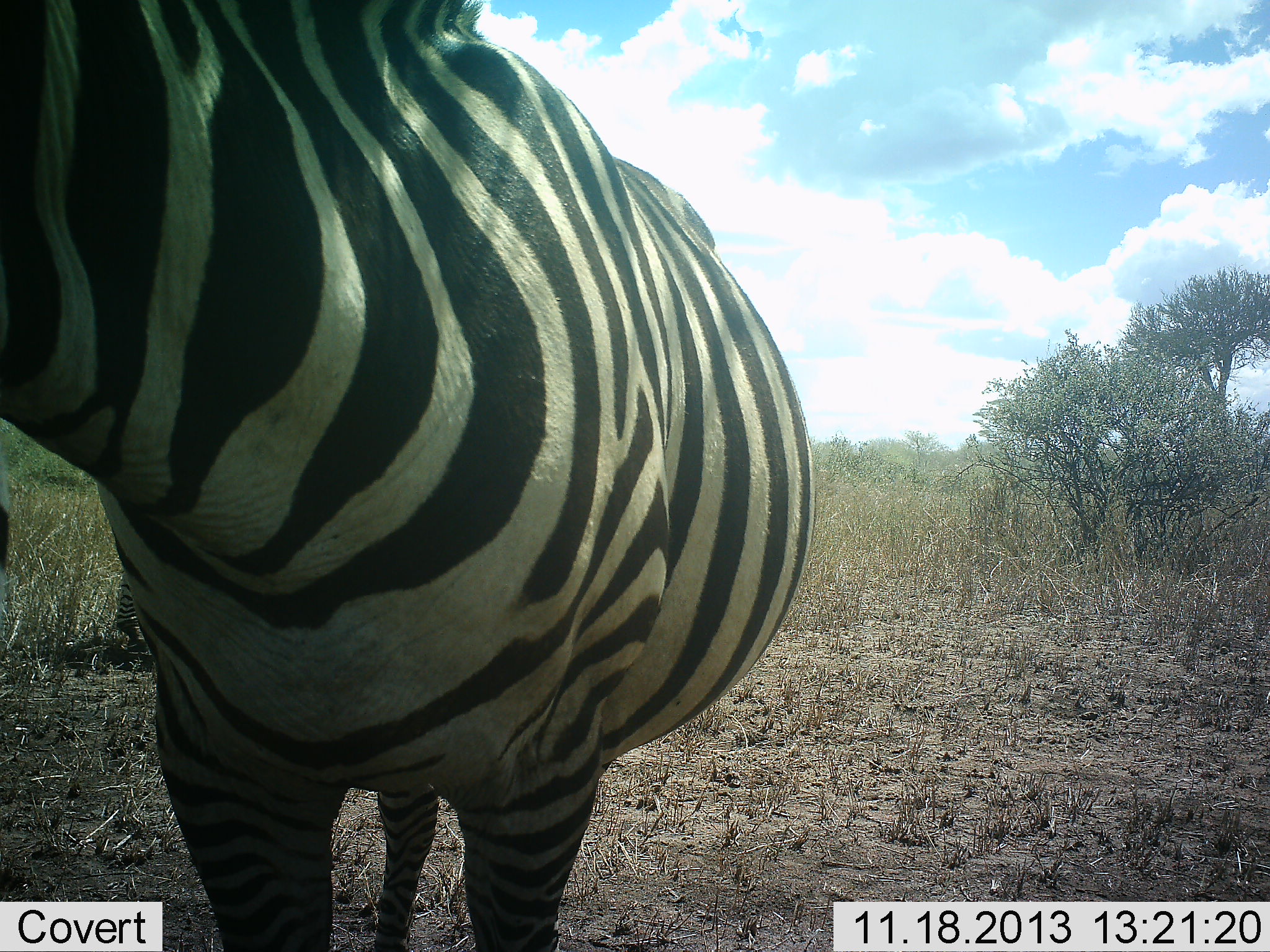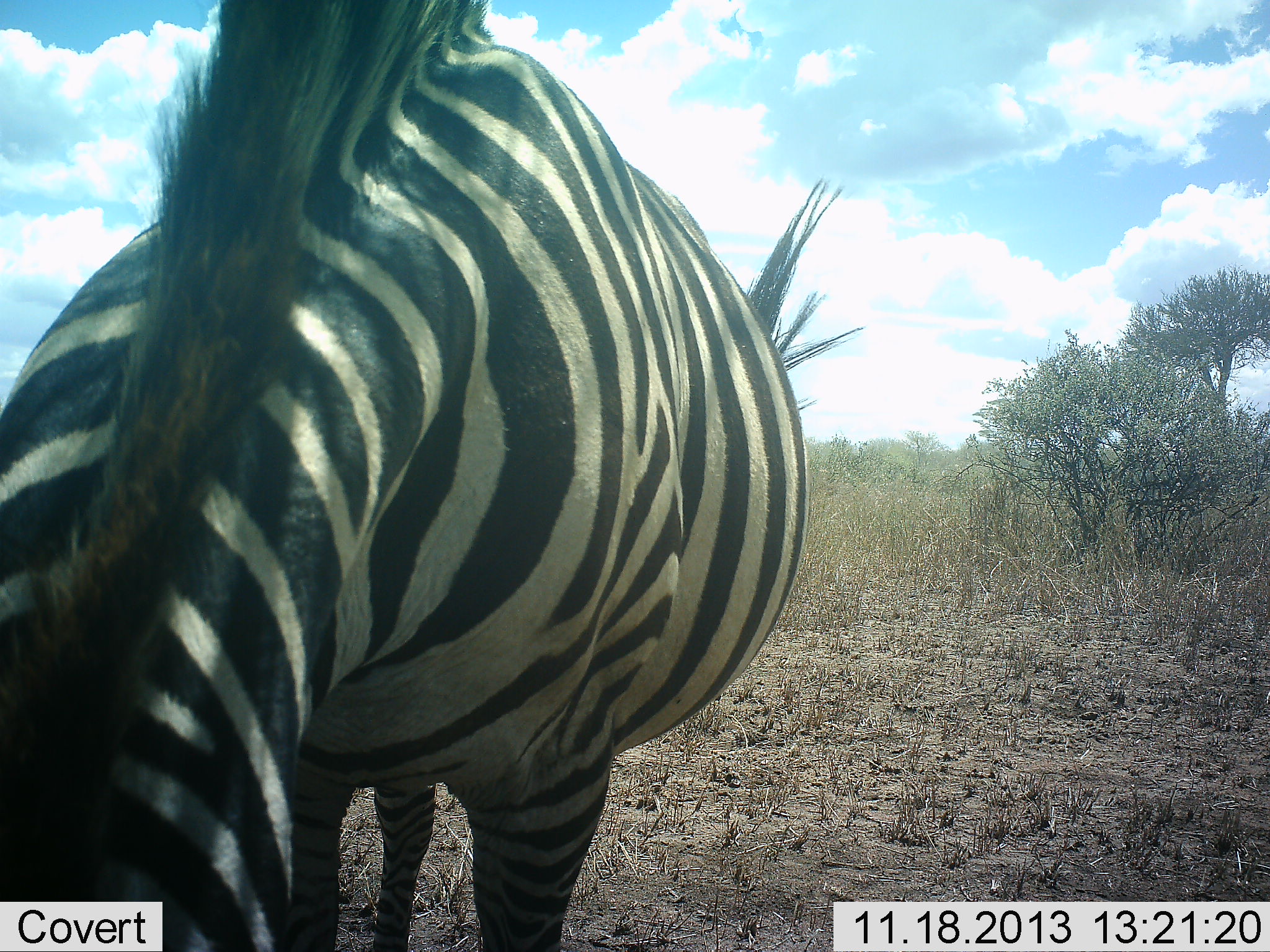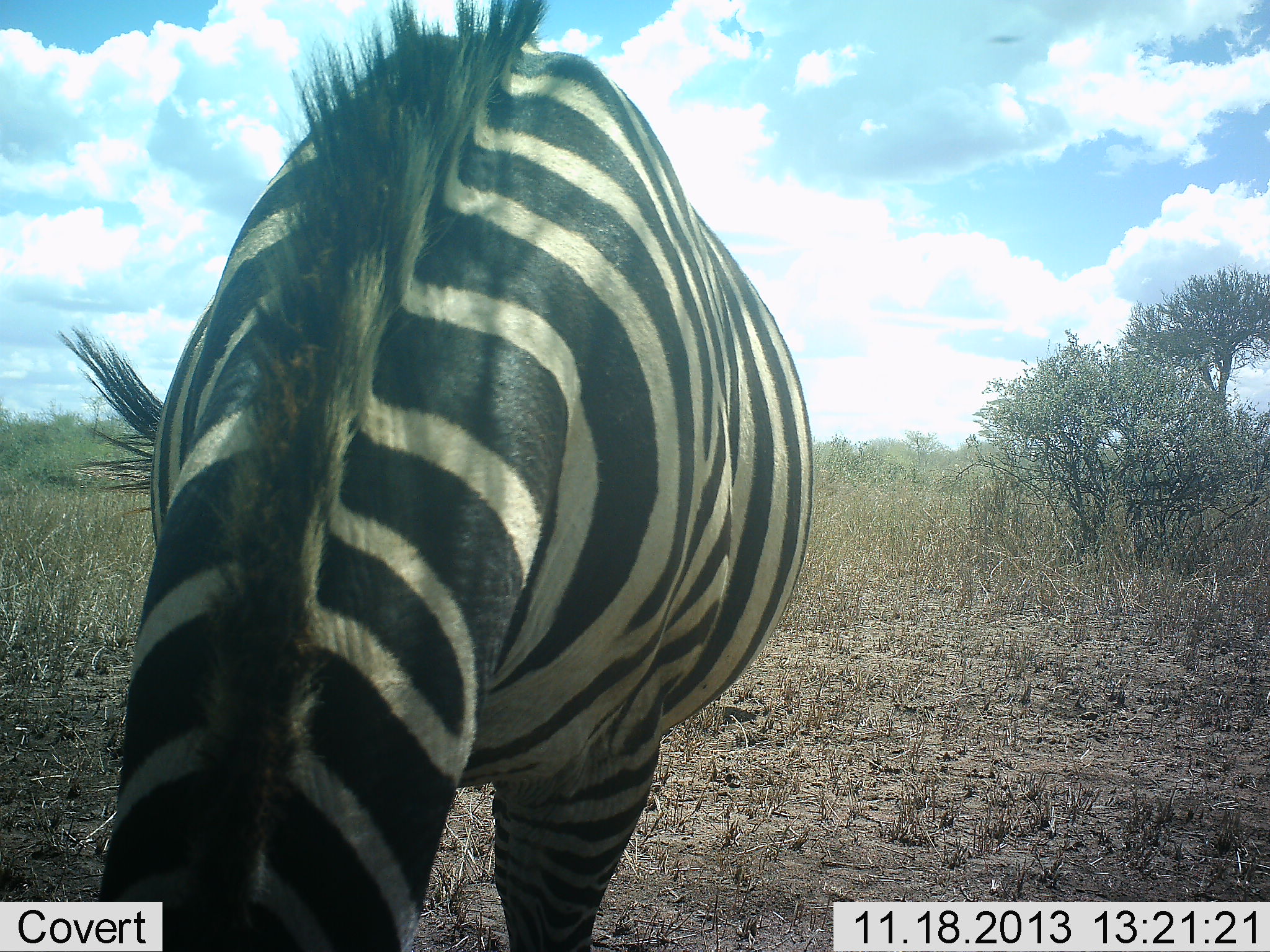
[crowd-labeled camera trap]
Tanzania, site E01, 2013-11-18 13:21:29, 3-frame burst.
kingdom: Animalia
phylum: Chordata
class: Mammalia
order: Perissodactyla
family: Equidae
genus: Equus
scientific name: Equus quagga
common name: plains zebra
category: zebra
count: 1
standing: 50%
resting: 0%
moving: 10%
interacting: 0%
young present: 0%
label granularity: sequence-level